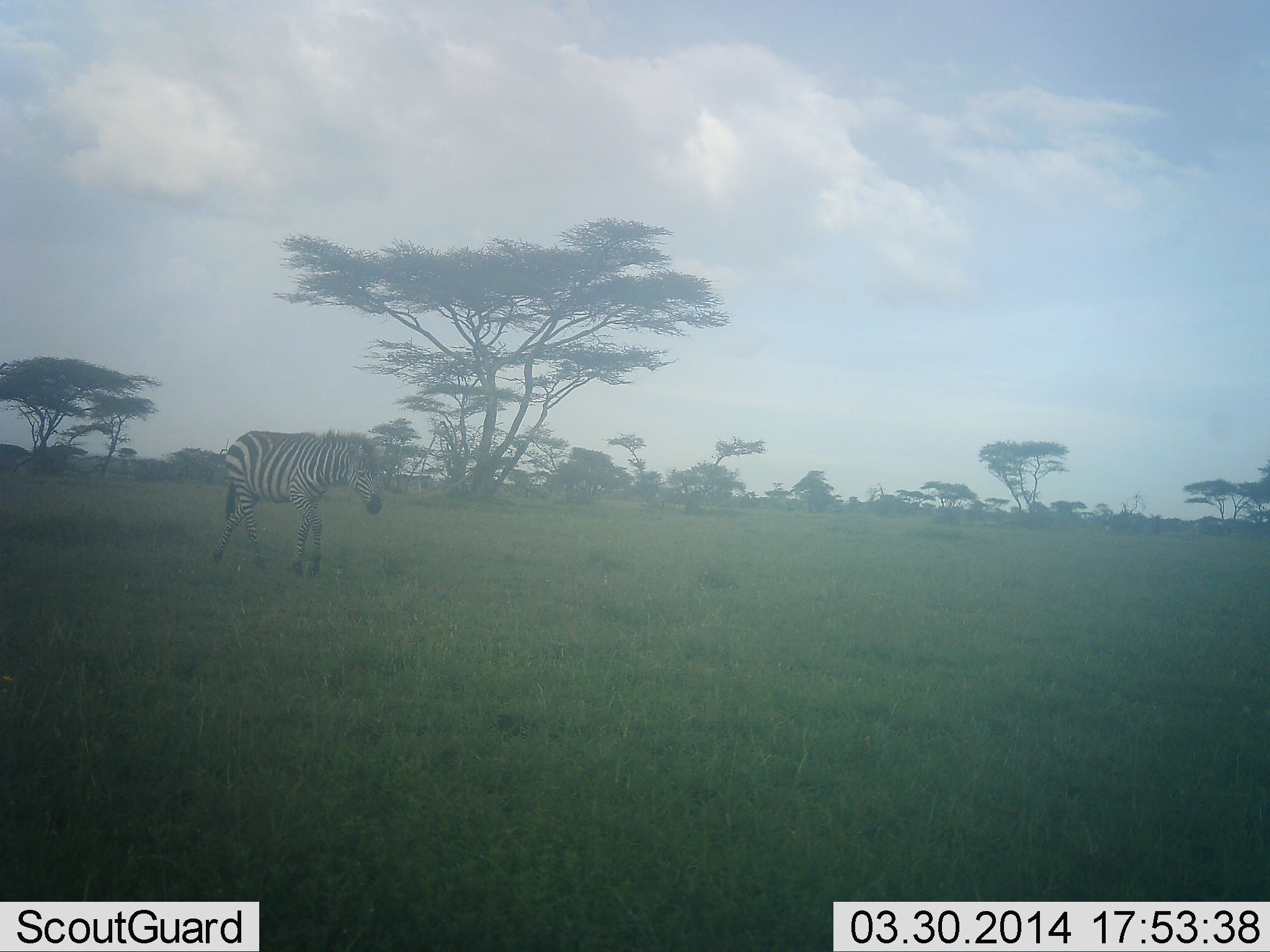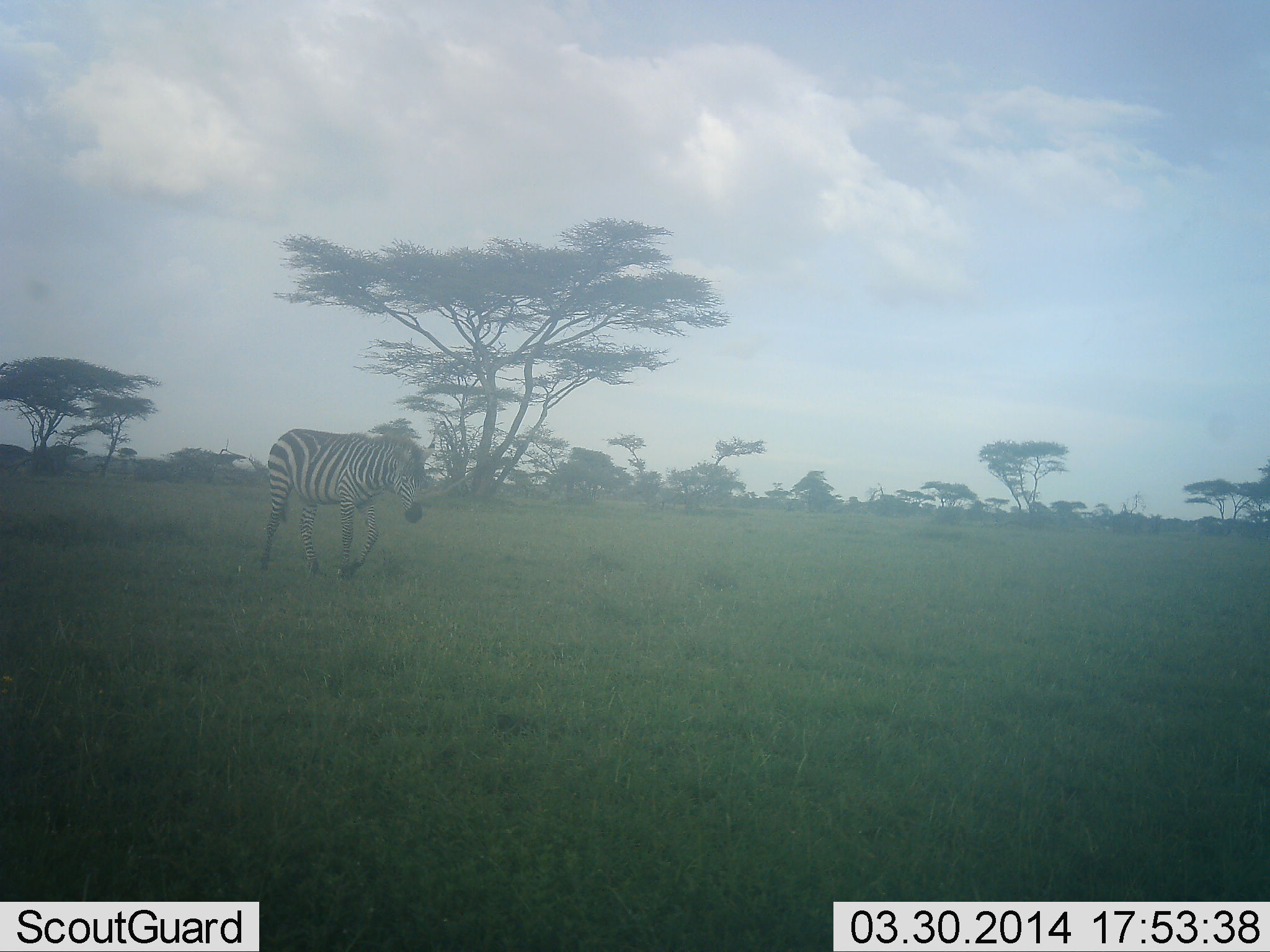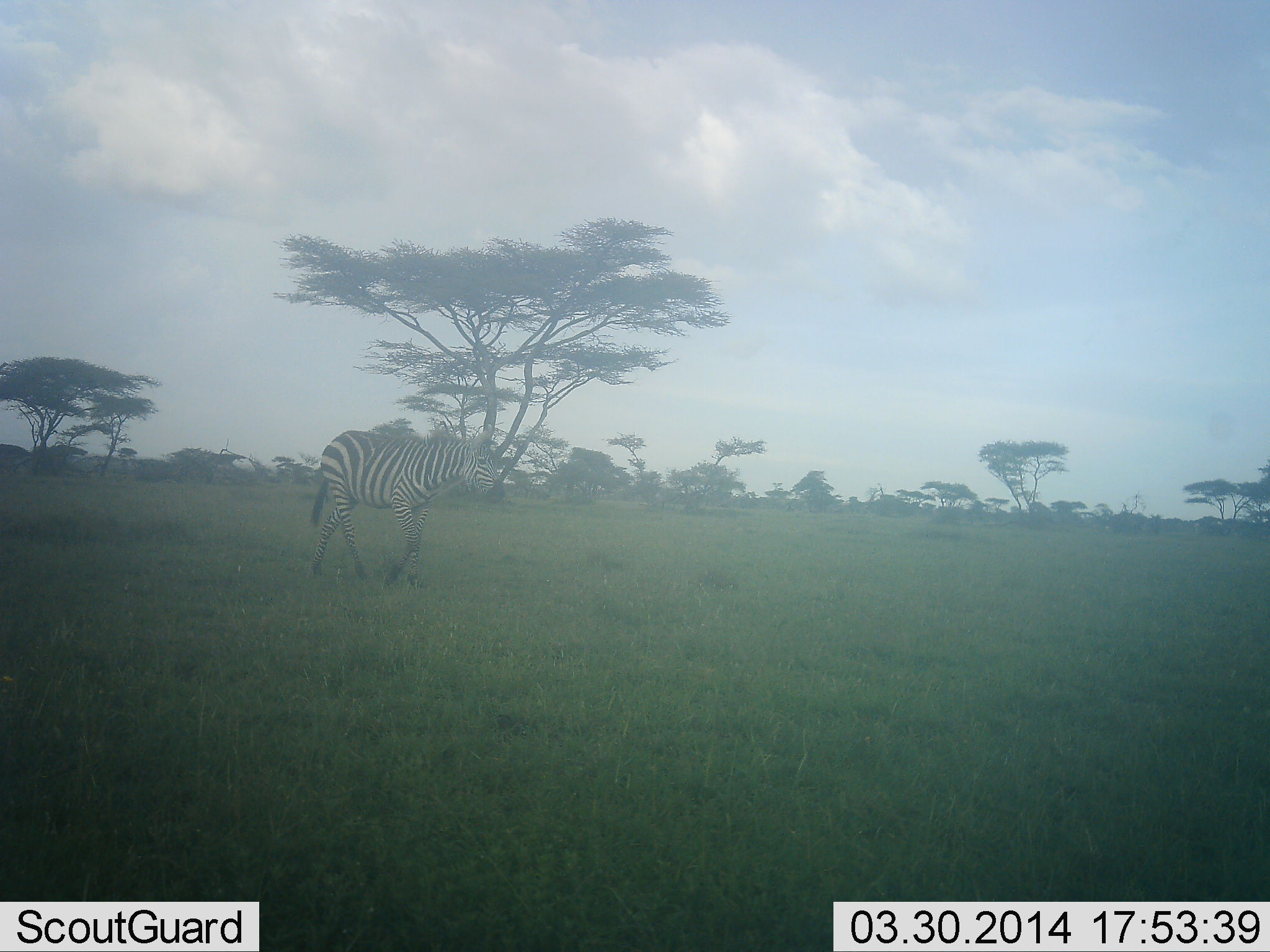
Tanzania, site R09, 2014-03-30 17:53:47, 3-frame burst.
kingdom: Animalia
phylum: Chordata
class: Mammalia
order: Perissodactyla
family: Equidae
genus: Equus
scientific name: Equus quagga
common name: plains zebra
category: zebra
Zebra (plains zebra) (Equus quagga), count 1. Behavior (volunteer vote fractions): standing 0%, resting 0%, moving 100%, interacting 0%. Young present (vote fraction): 0%. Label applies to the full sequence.